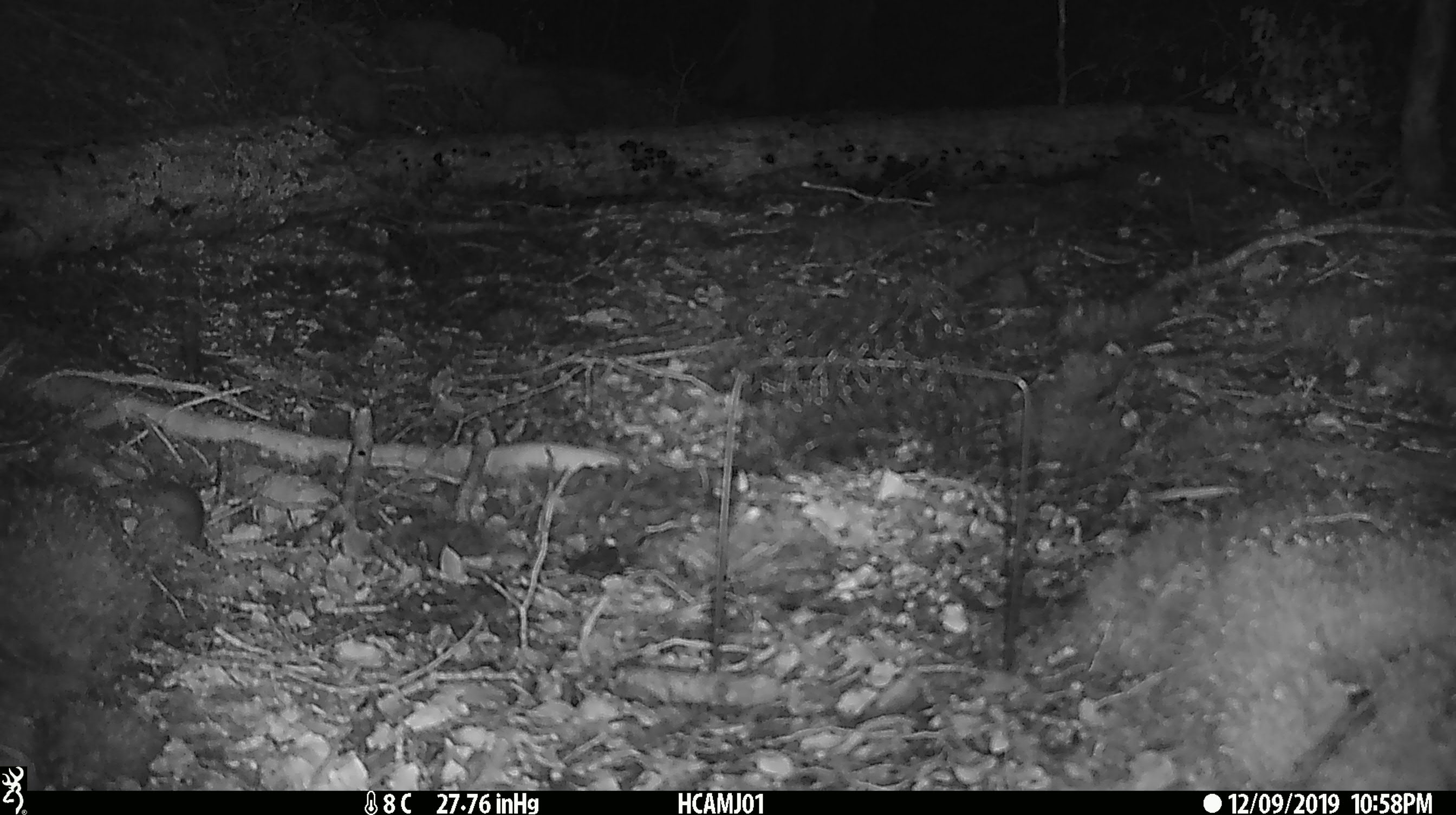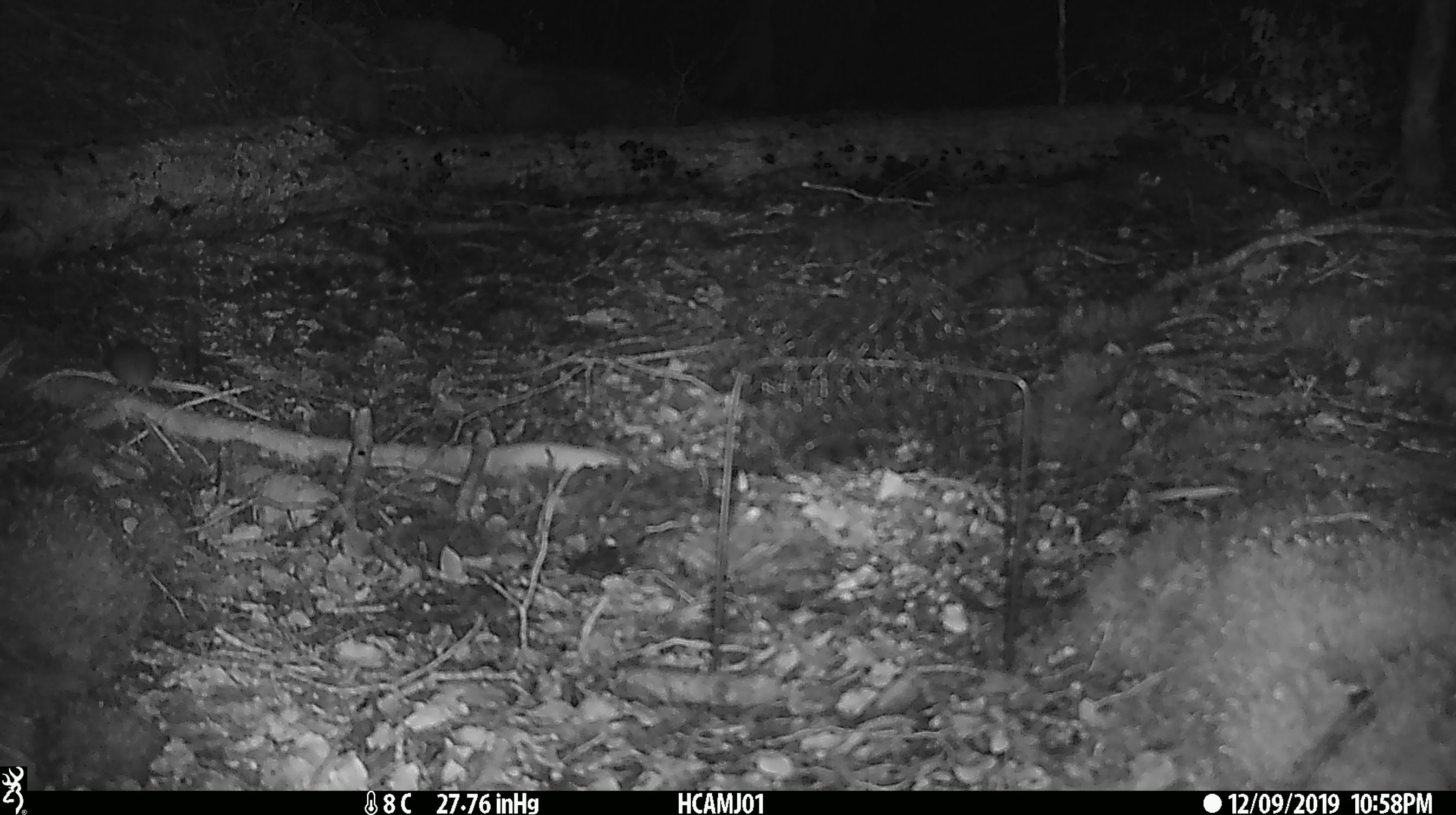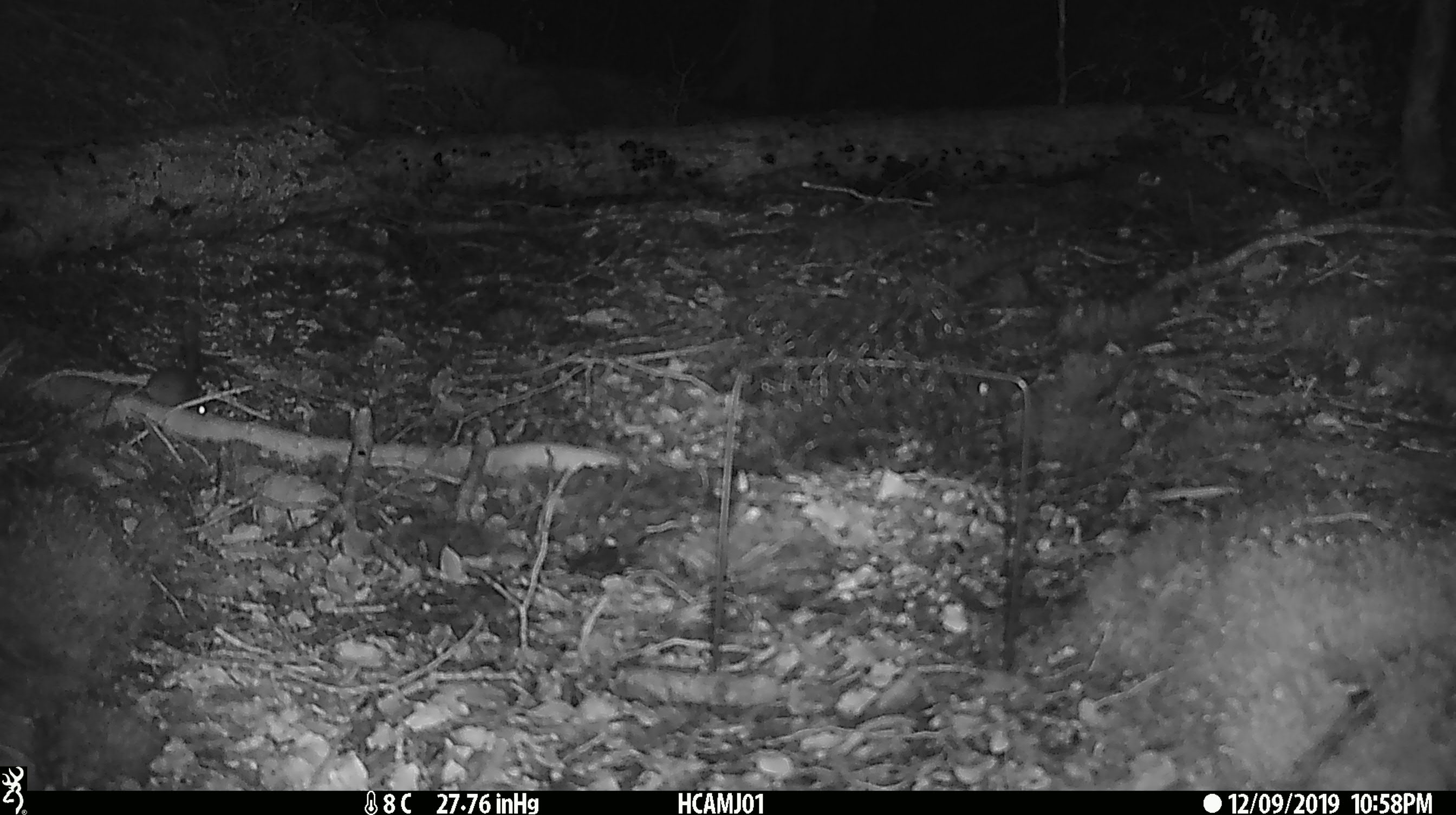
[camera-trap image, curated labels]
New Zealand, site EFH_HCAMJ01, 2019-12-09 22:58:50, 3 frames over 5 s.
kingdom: Animalia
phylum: Chordata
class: Mammalia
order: Rodentia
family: Muridae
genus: Mus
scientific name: Mus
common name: mouse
Mouse (Mus).